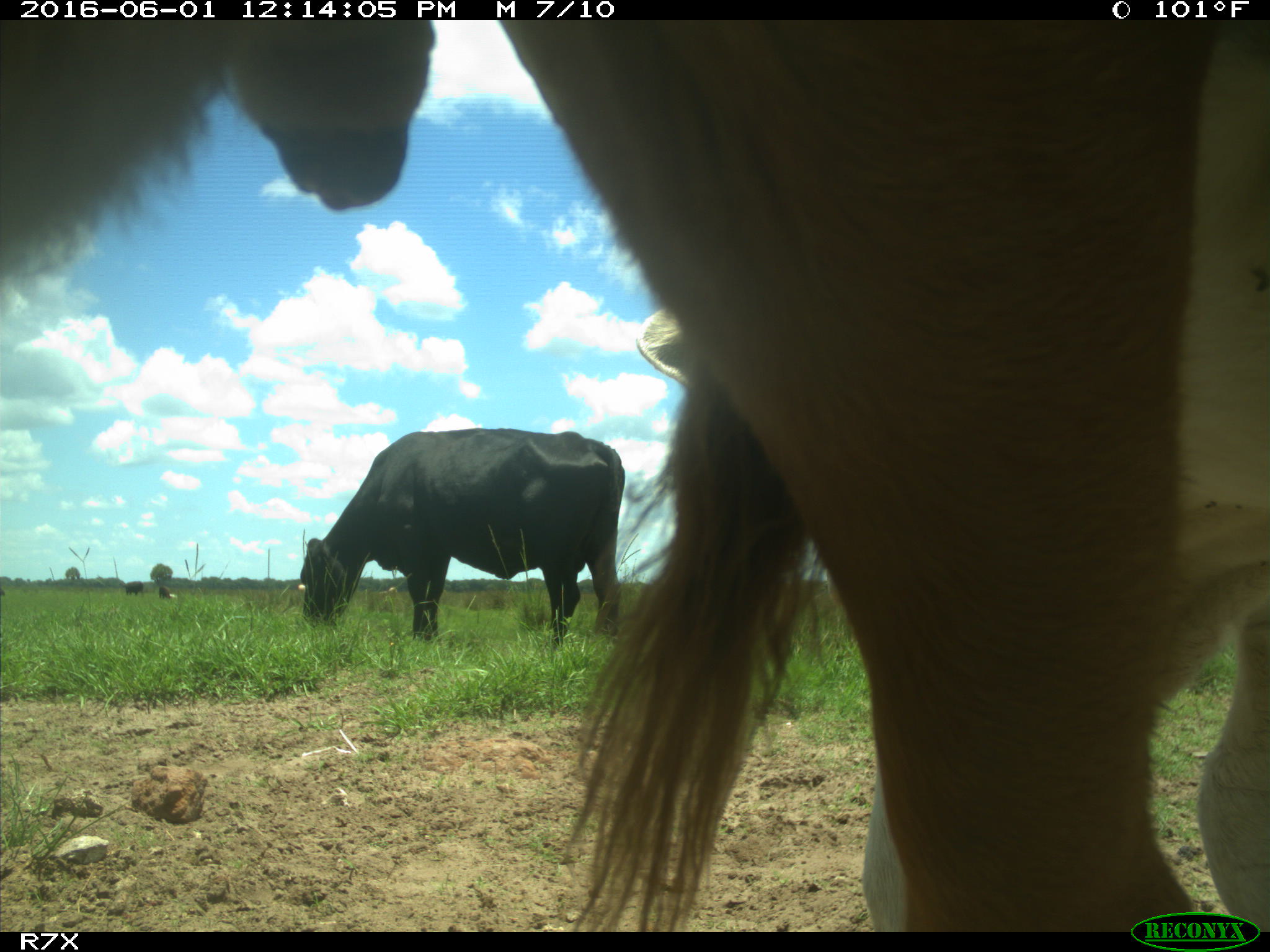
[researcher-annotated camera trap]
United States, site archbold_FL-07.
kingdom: Animalia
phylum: Chordata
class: Mammalia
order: Artiodactyla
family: Bovidae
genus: Bos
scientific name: Bos taurus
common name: domestic cow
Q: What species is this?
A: Bos taurus (domestic cow).